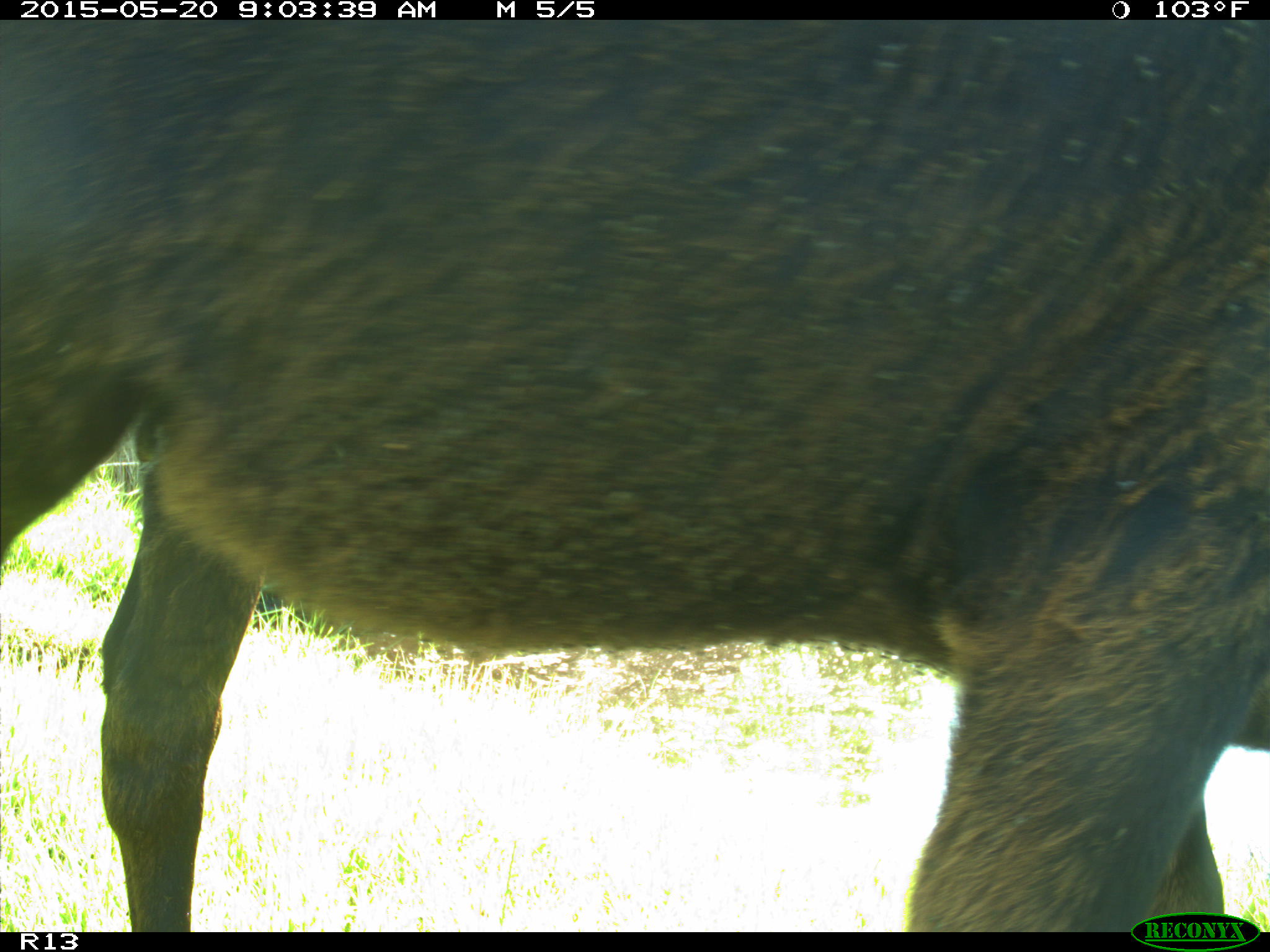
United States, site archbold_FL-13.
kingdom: Animalia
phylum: Chordata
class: Mammalia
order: Artiodactyla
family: Bovidae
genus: Bos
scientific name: Bos taurus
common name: domestic cow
Bos taurus (domestic cow).